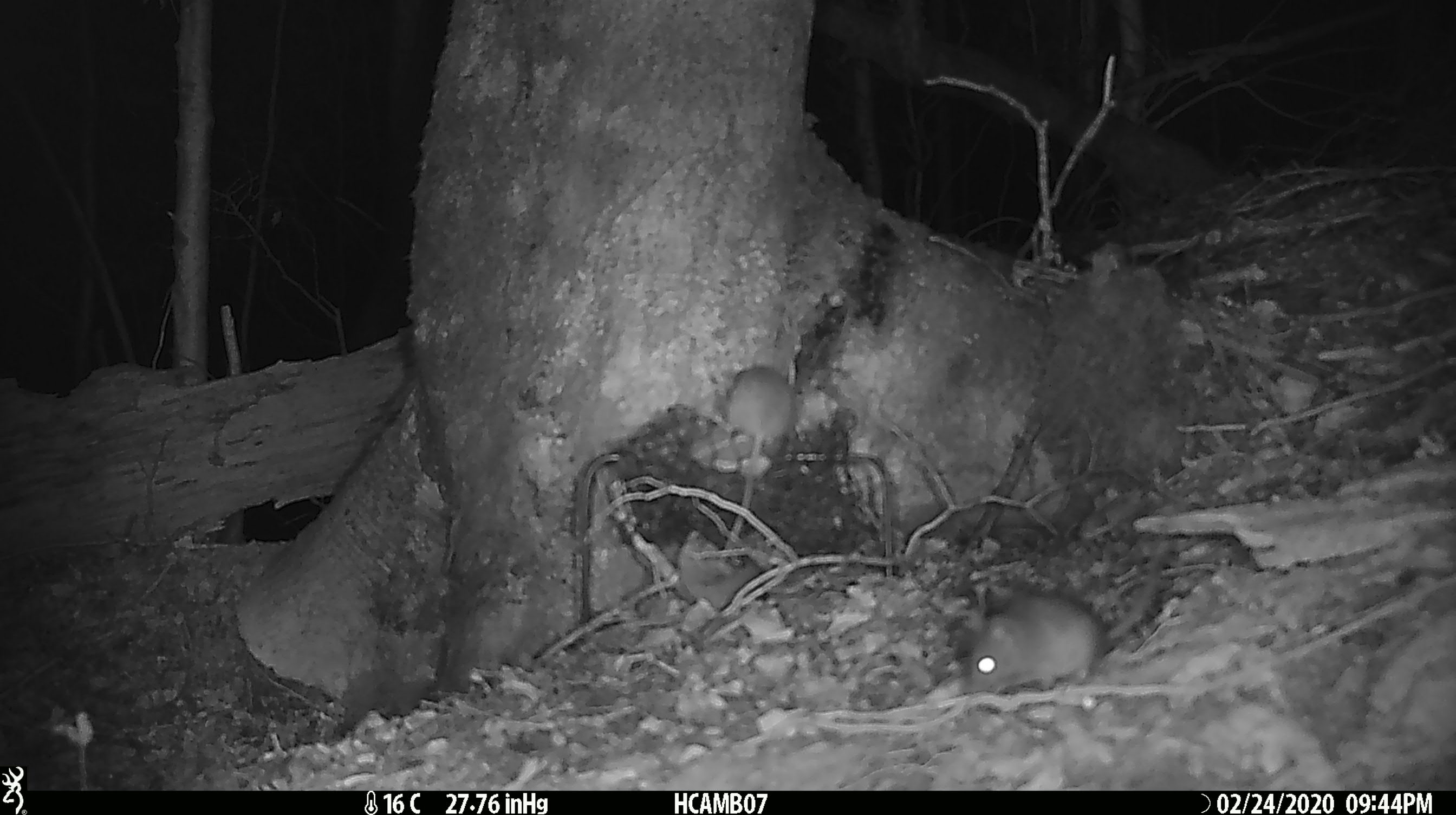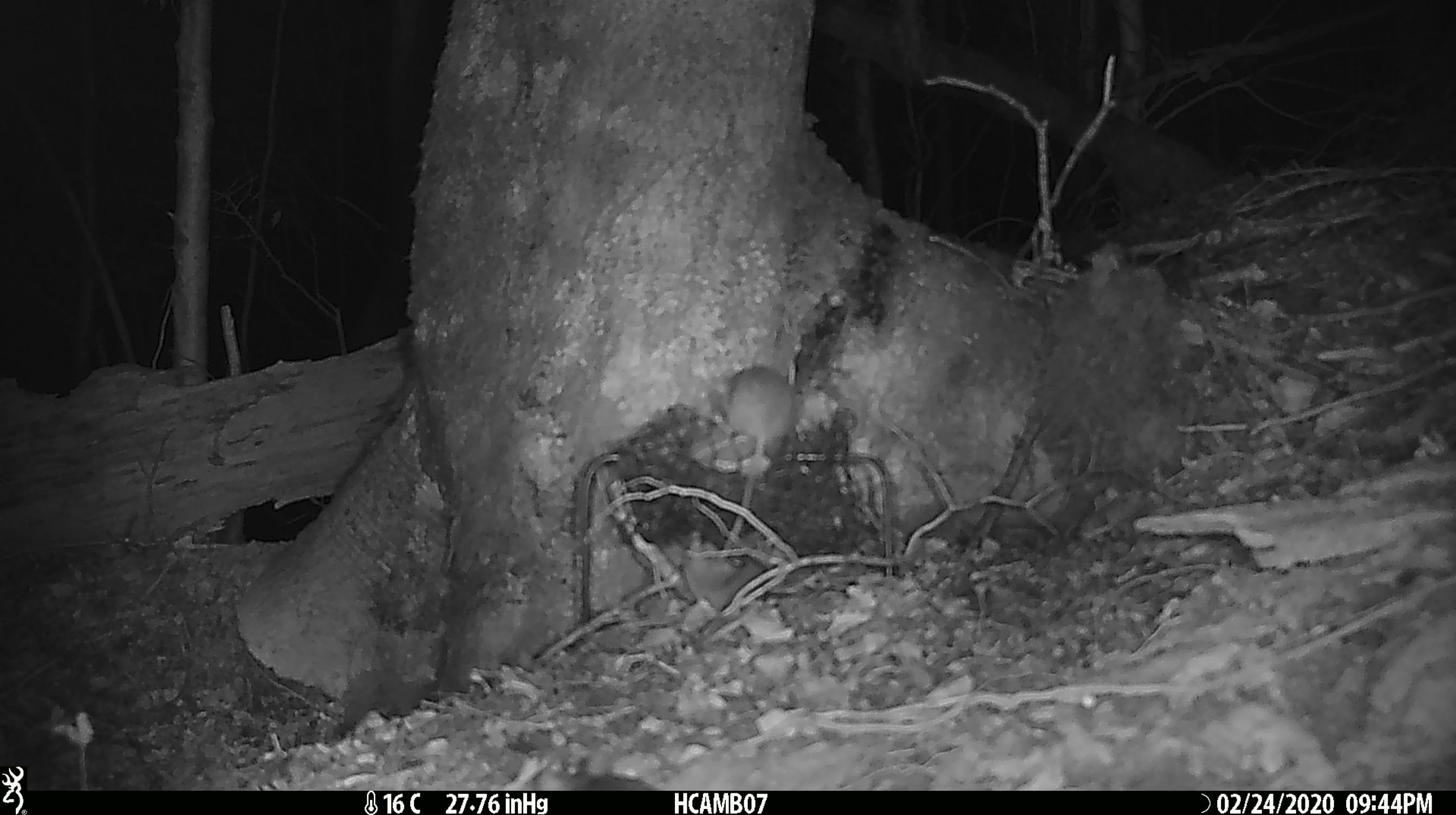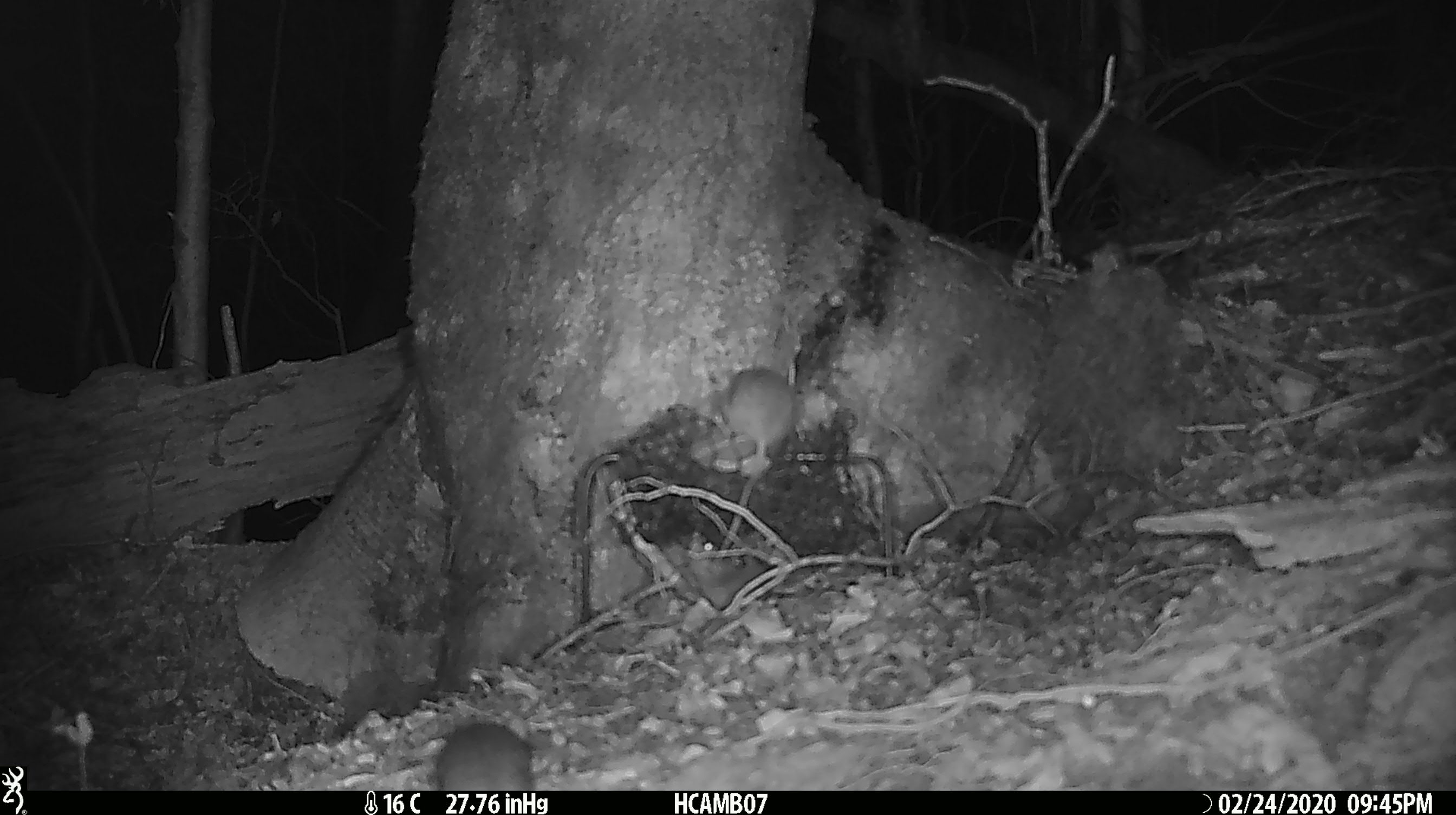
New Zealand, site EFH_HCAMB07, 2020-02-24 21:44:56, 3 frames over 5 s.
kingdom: Animalia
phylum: Chordata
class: Mammalia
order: Rodentia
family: Muridae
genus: Mus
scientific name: Mus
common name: mouse